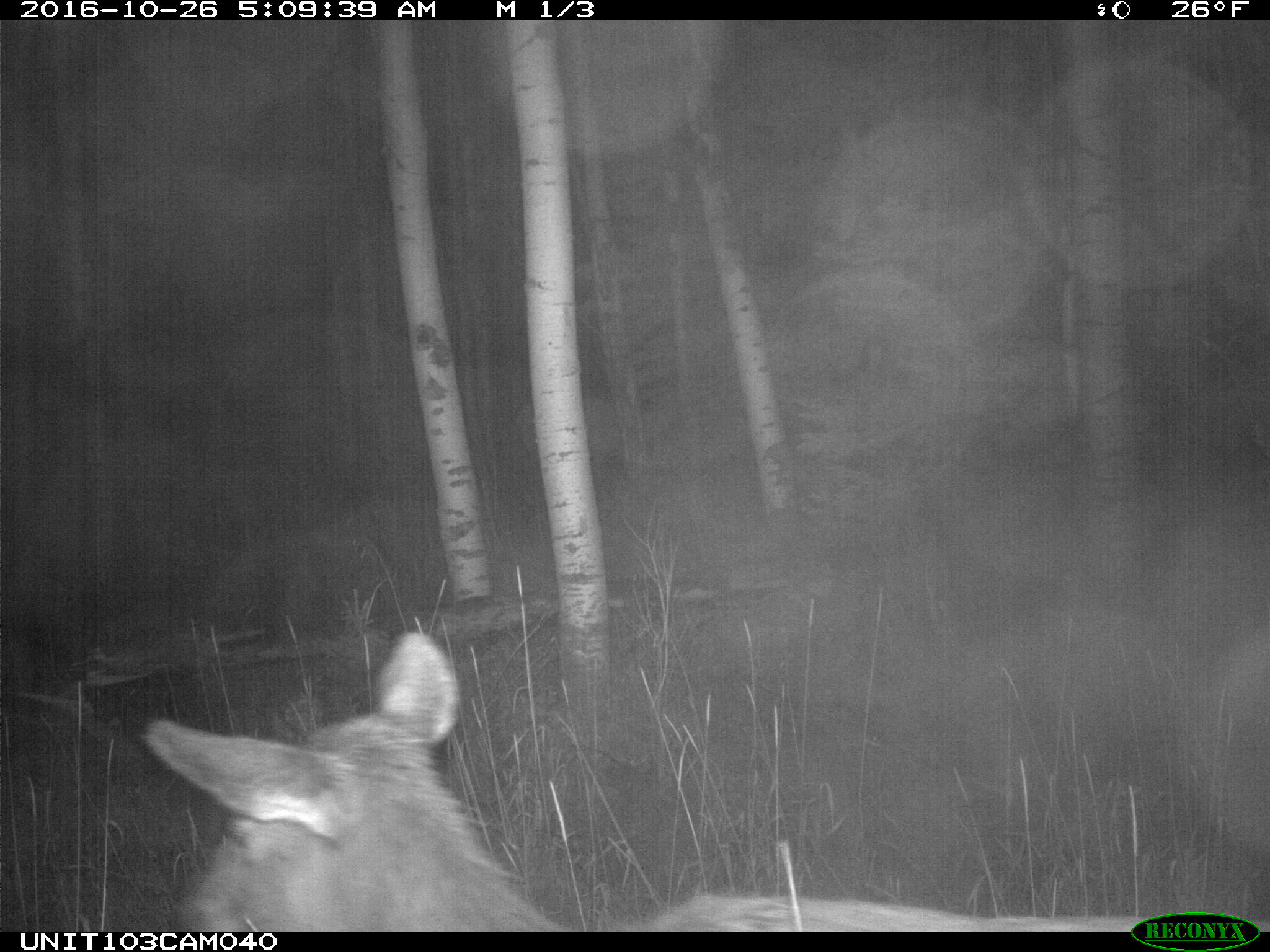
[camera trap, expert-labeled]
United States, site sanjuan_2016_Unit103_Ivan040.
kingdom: Animalia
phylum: Chordata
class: Mammalia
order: Artiodactyla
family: Cervidae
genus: Cervus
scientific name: Cervus elaphus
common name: red deer